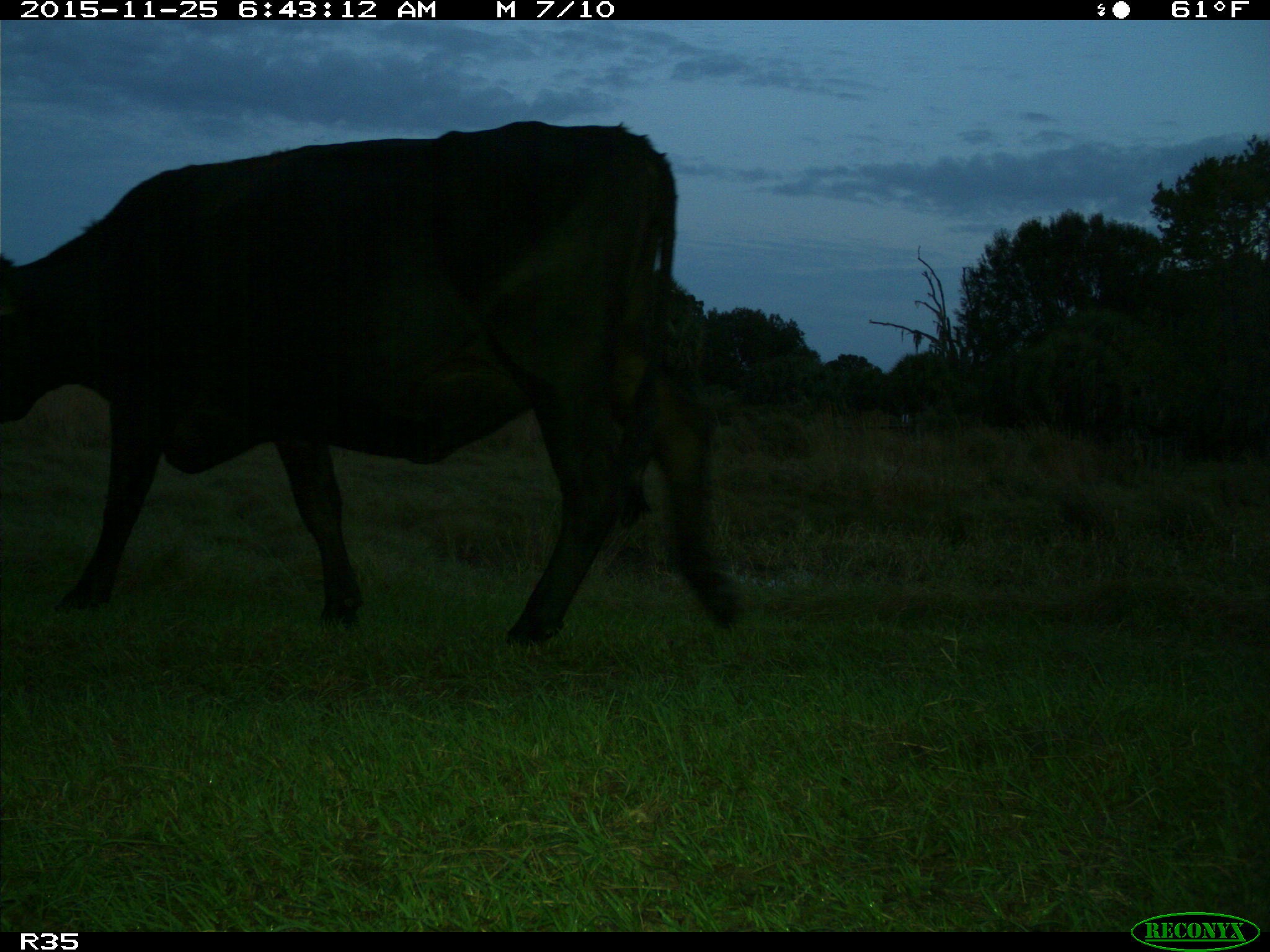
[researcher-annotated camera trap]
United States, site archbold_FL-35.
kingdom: Animalia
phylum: Chordata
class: Mammalia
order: Artiodactyla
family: Bovidae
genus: Bos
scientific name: Bos taurus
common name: domestic cow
Bos taurus (domestic cow).